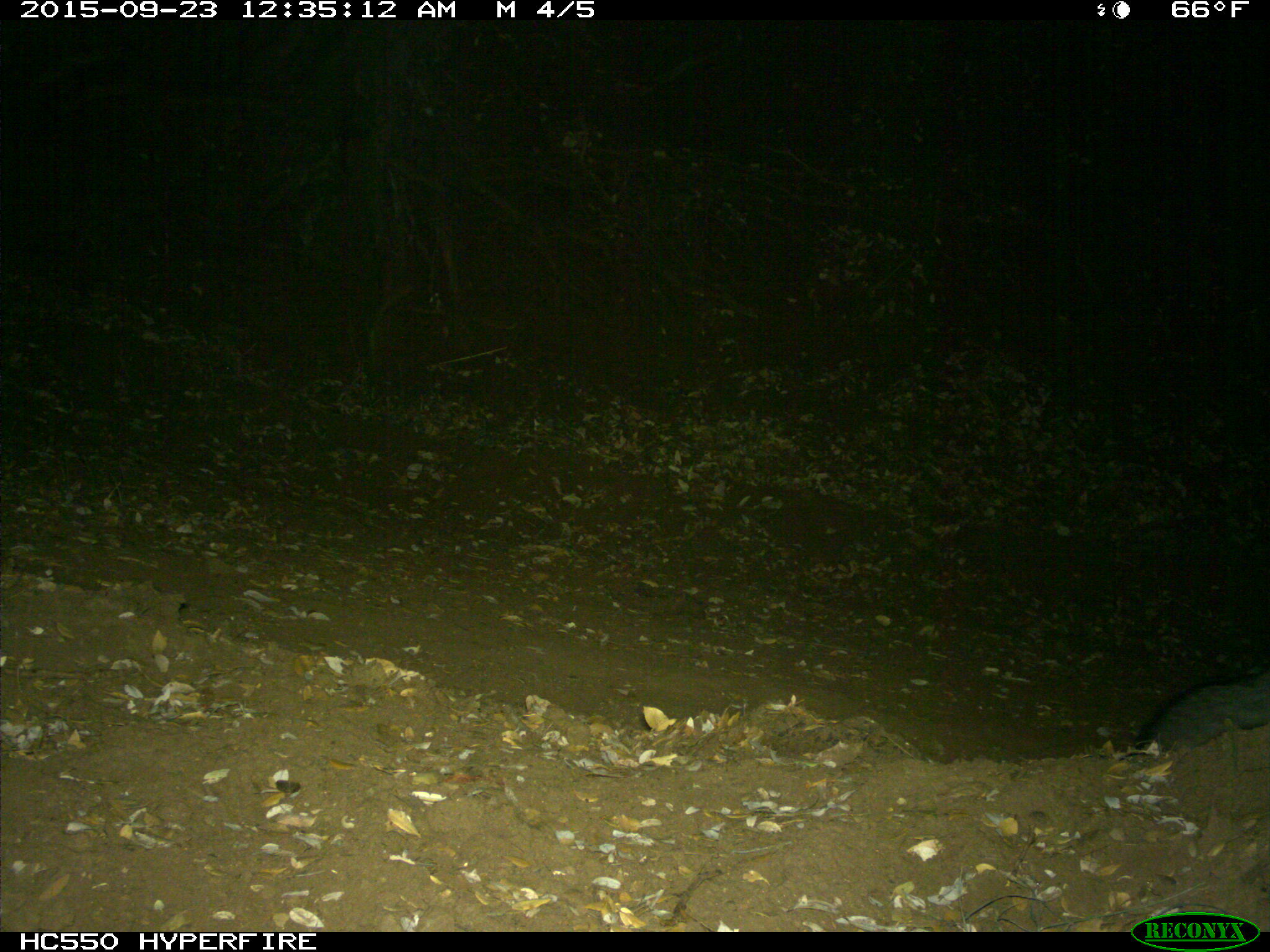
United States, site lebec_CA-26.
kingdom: Animalia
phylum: Chordata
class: Mammalia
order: Carnivora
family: Canidae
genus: Urocyon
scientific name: Urocyon cinereoargenteus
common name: gray fox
Urocyon cinereoargenteus (gray fox).